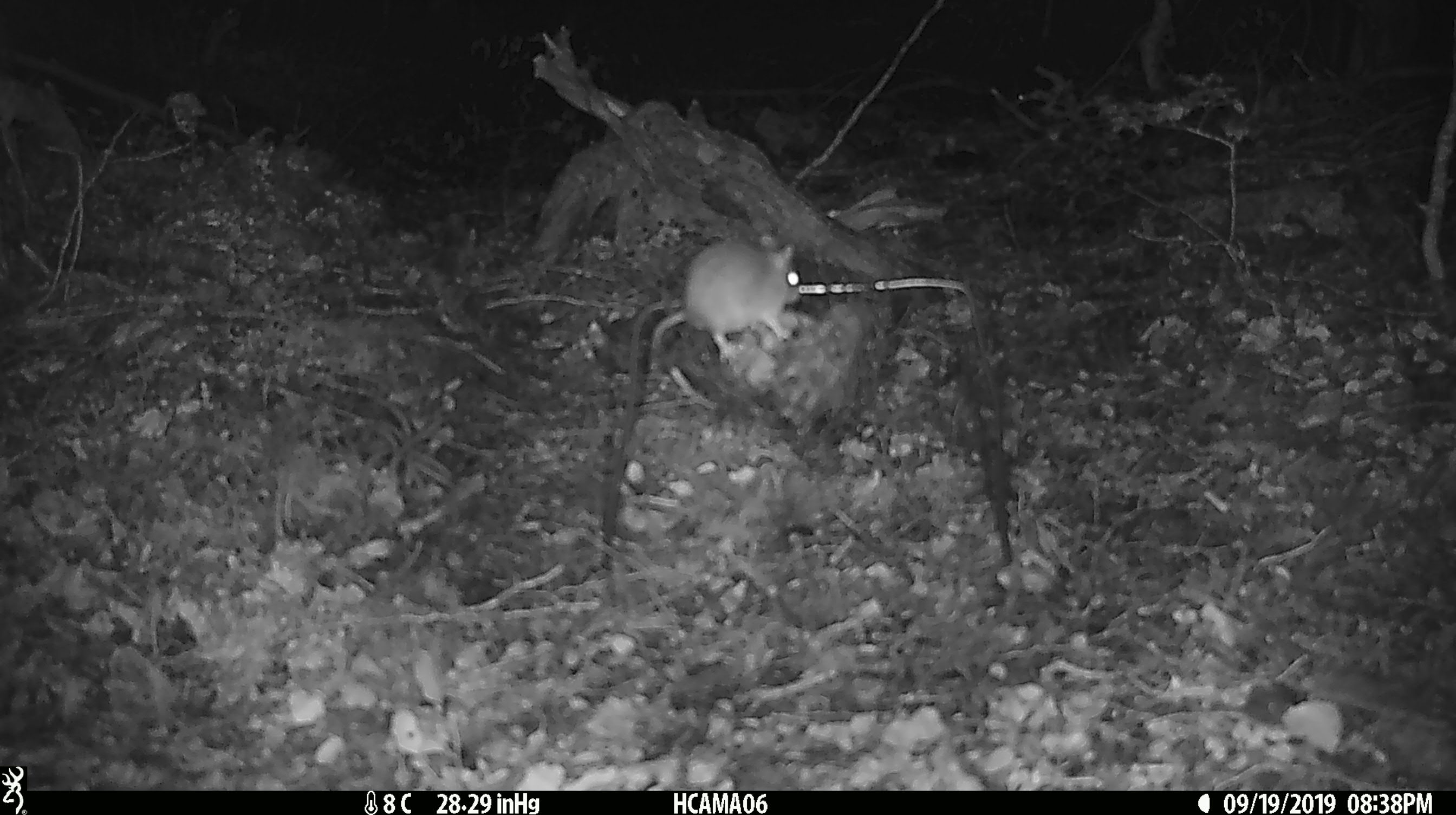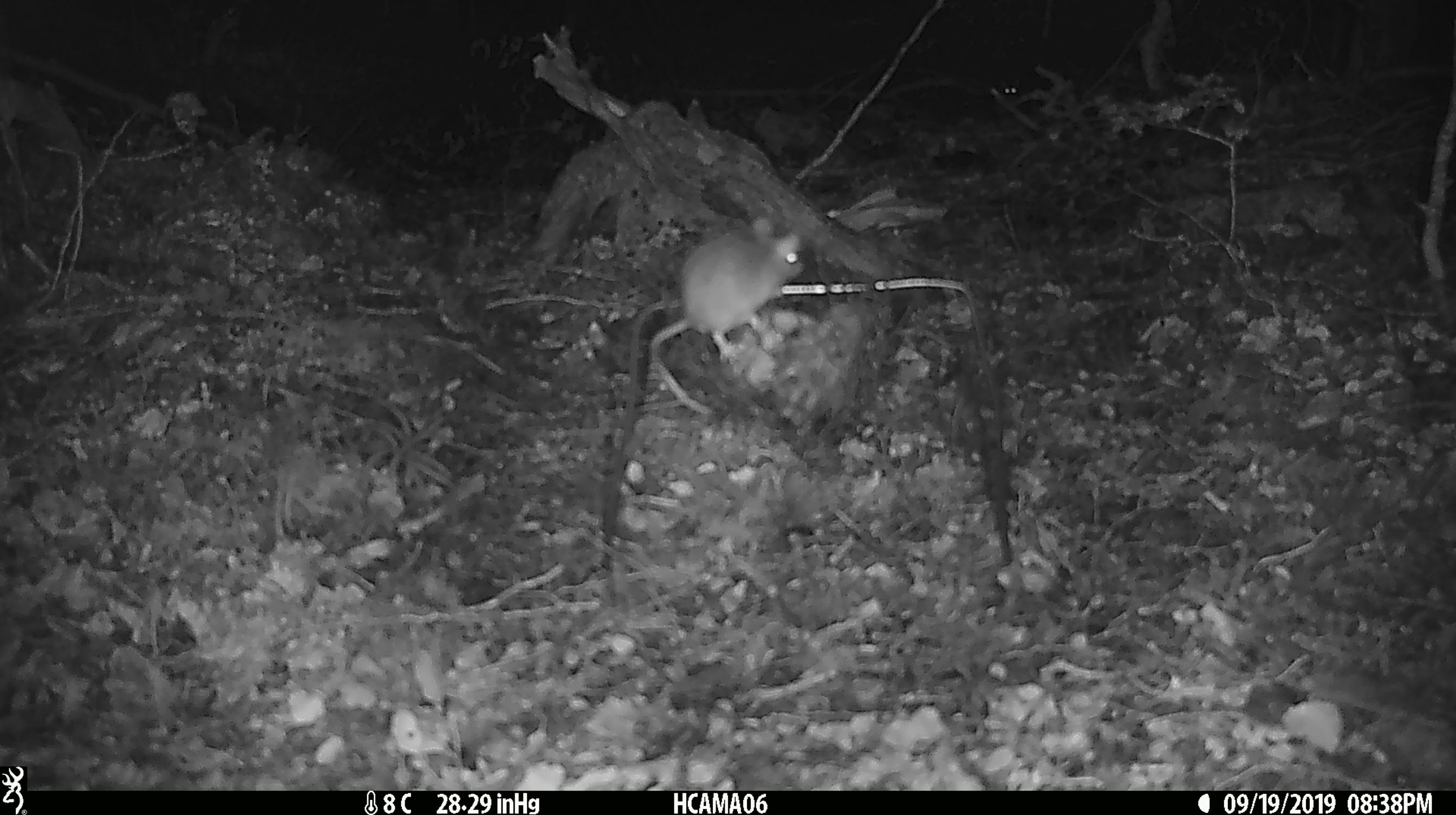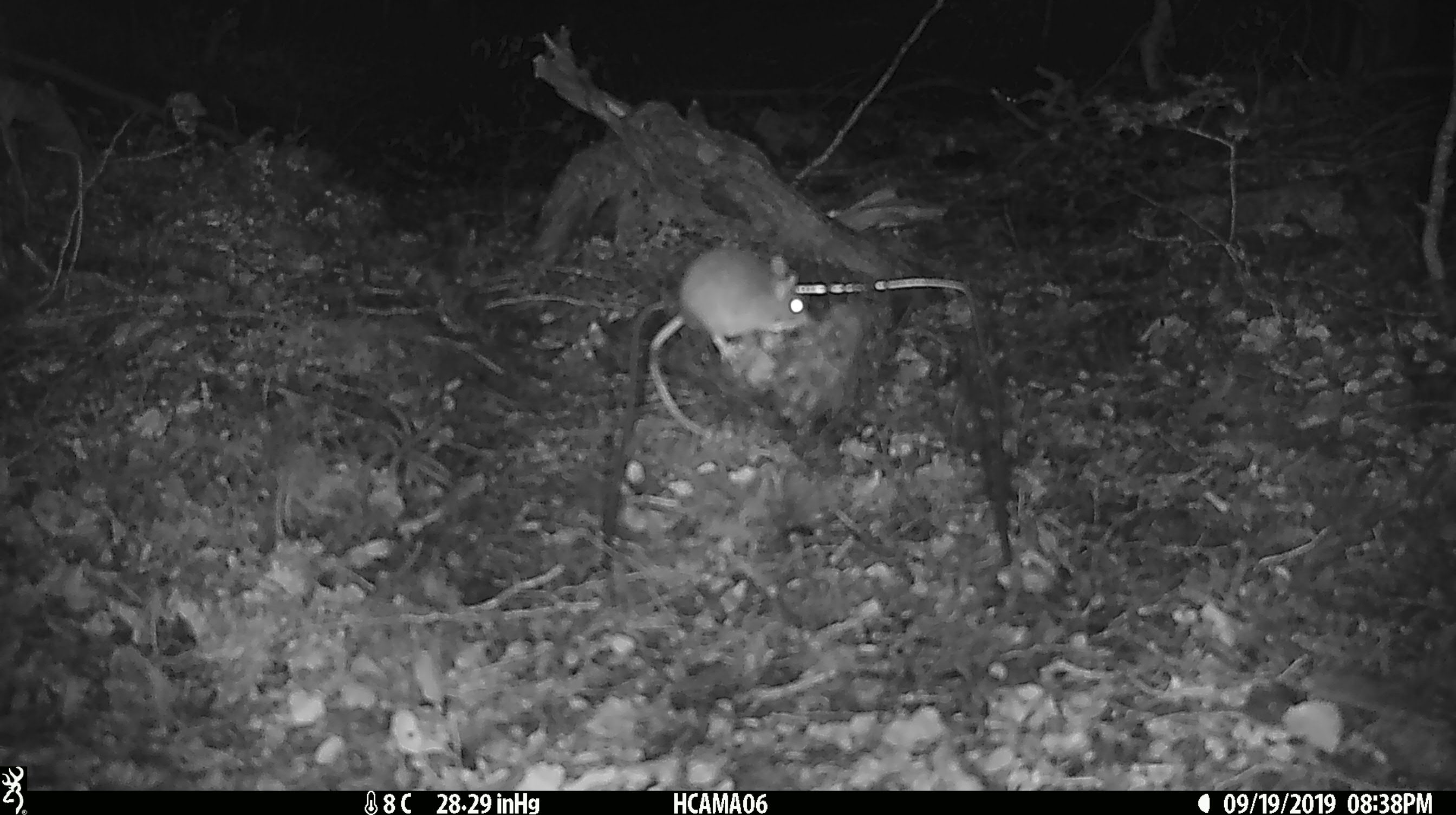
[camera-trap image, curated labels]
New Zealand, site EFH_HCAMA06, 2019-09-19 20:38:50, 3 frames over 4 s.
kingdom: Animalia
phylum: Chordata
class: Mammalia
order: Rodentia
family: Muridae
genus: Mus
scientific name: Mus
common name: mouse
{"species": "mouse (Mus)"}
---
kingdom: Animalia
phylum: Chordata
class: Mammalia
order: Rodentia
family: Muridae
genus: Rattus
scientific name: Rattus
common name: rat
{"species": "rat (Rattus)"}